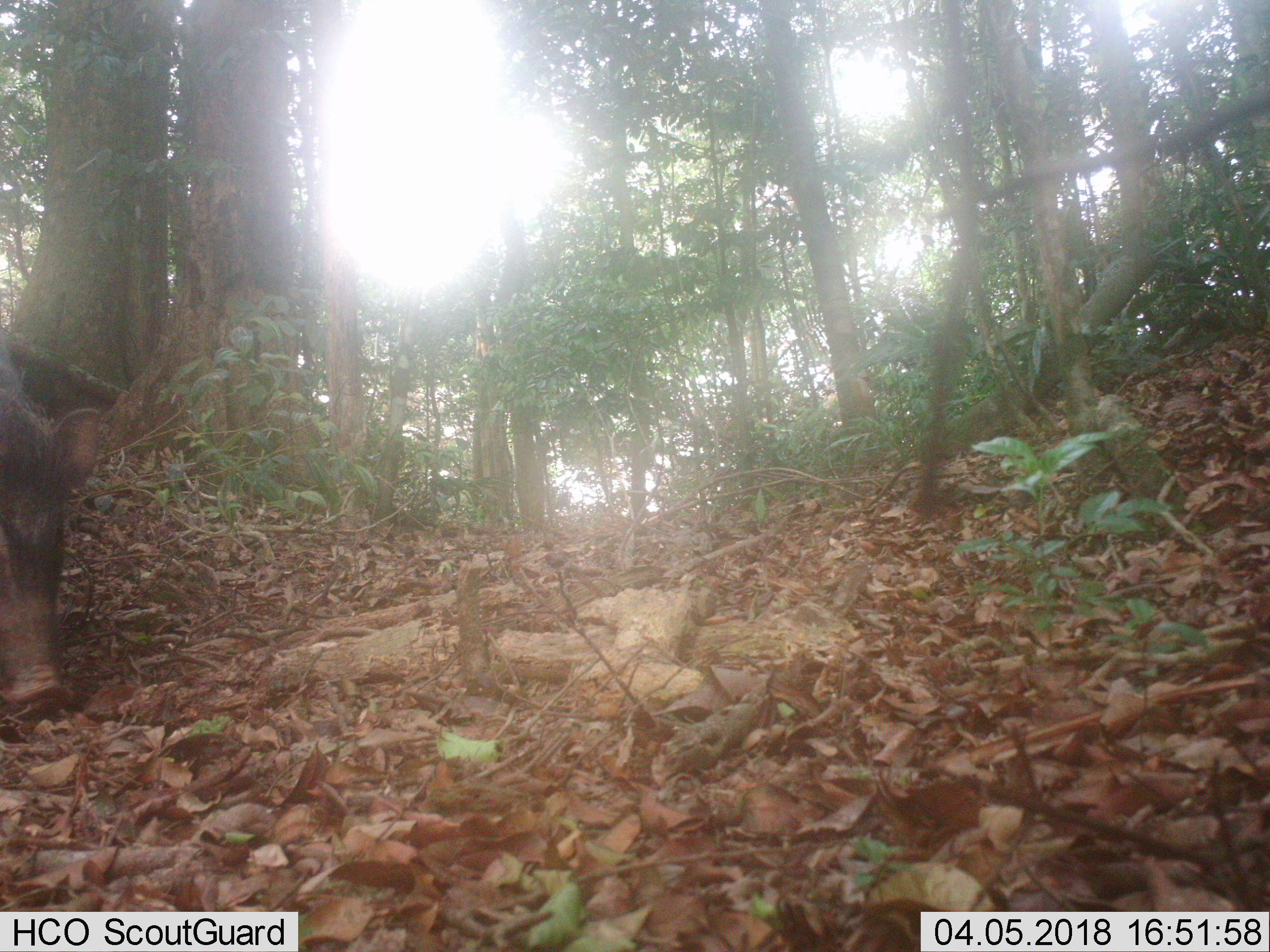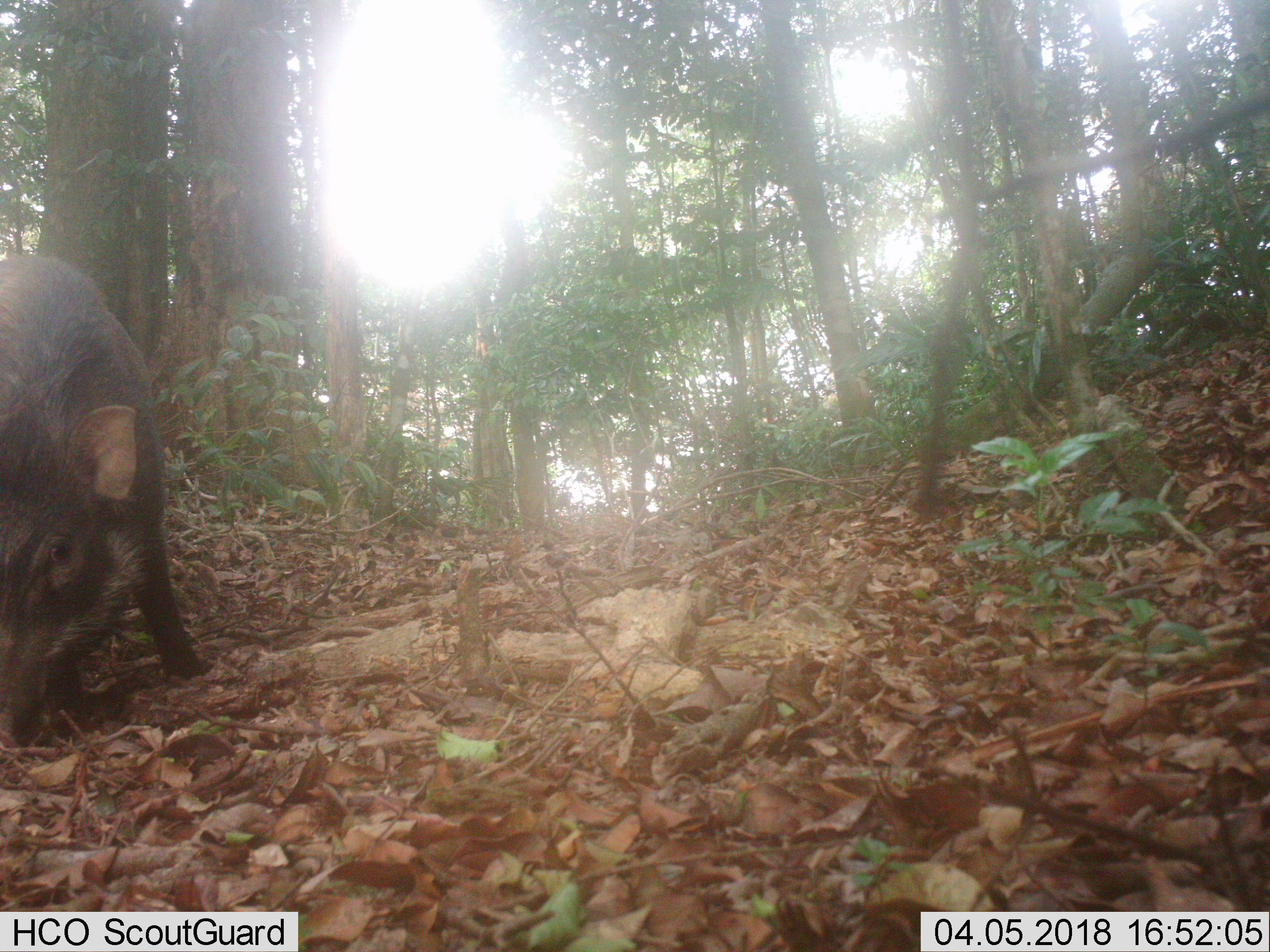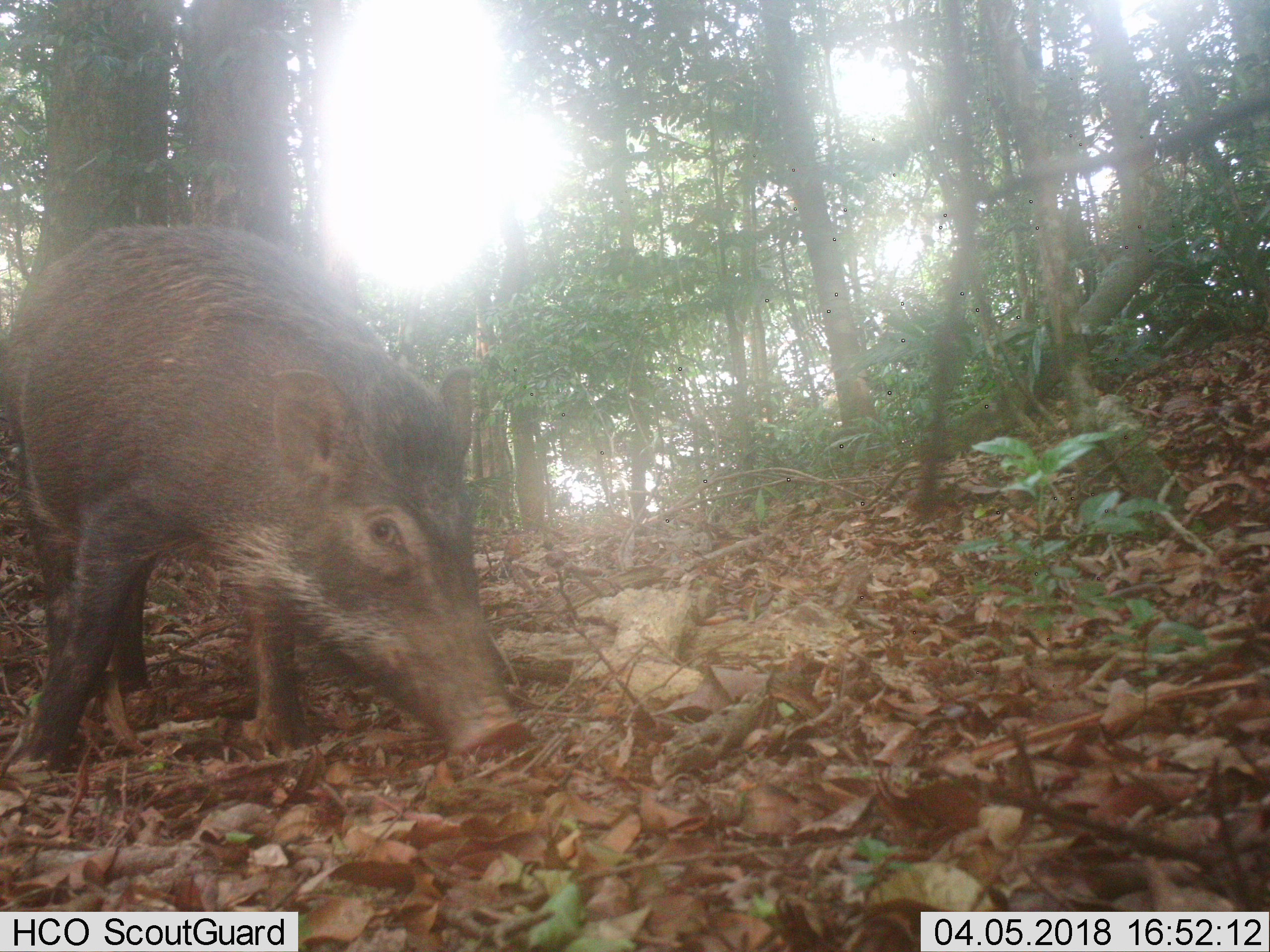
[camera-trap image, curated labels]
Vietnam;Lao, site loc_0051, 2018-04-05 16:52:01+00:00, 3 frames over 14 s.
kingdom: Animalia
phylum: Chordata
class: Mammalia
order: Artiodactyla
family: Suidae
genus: Sus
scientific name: Sus scrofa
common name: eurasian wild pig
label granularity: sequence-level